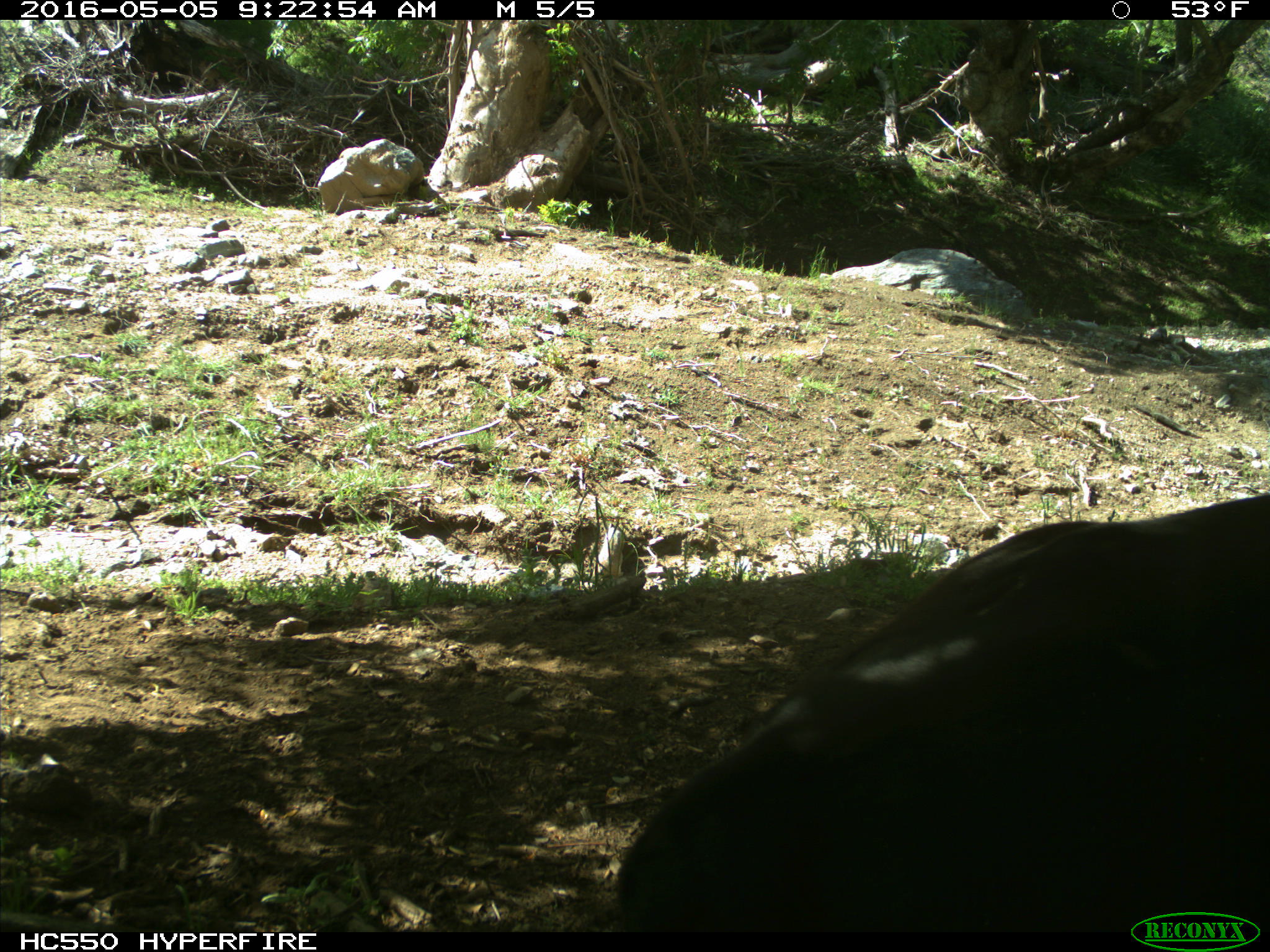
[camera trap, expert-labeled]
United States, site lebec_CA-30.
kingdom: Animalia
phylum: Chordata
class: Mammalia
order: Artiodactyla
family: Bovidae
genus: Bos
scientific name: Bos taurus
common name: domestic cow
Bos taurus (domestic cow).